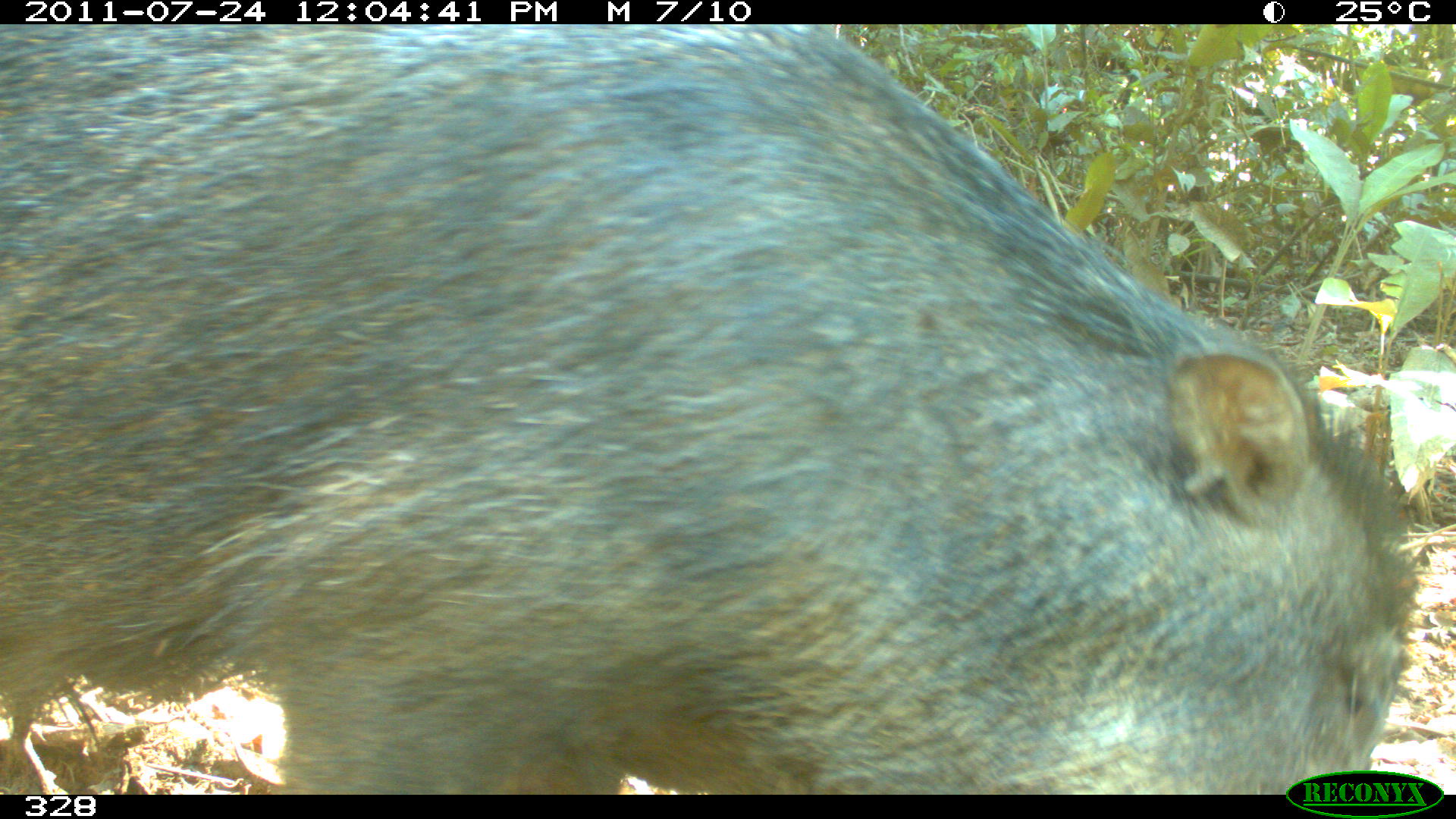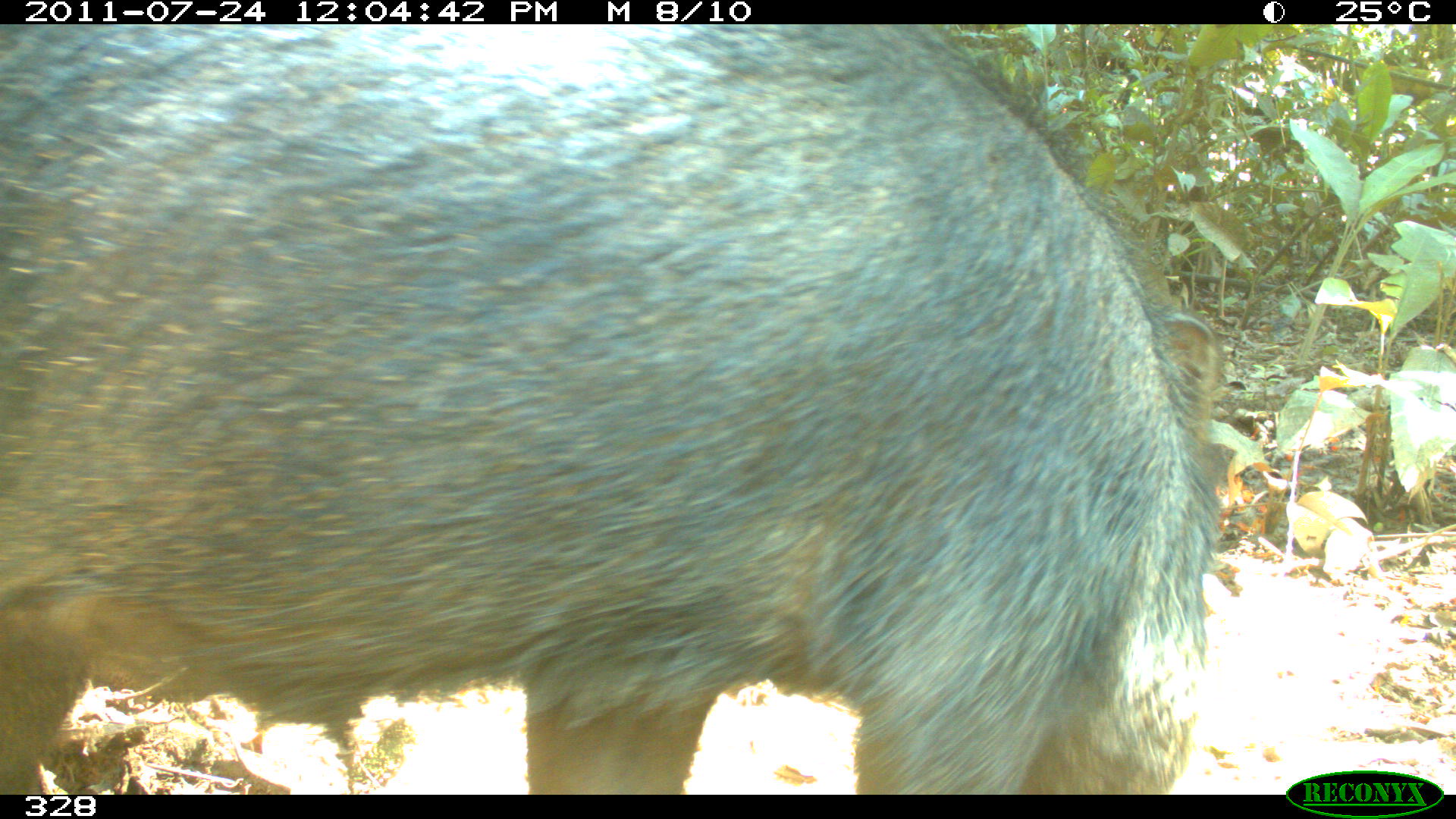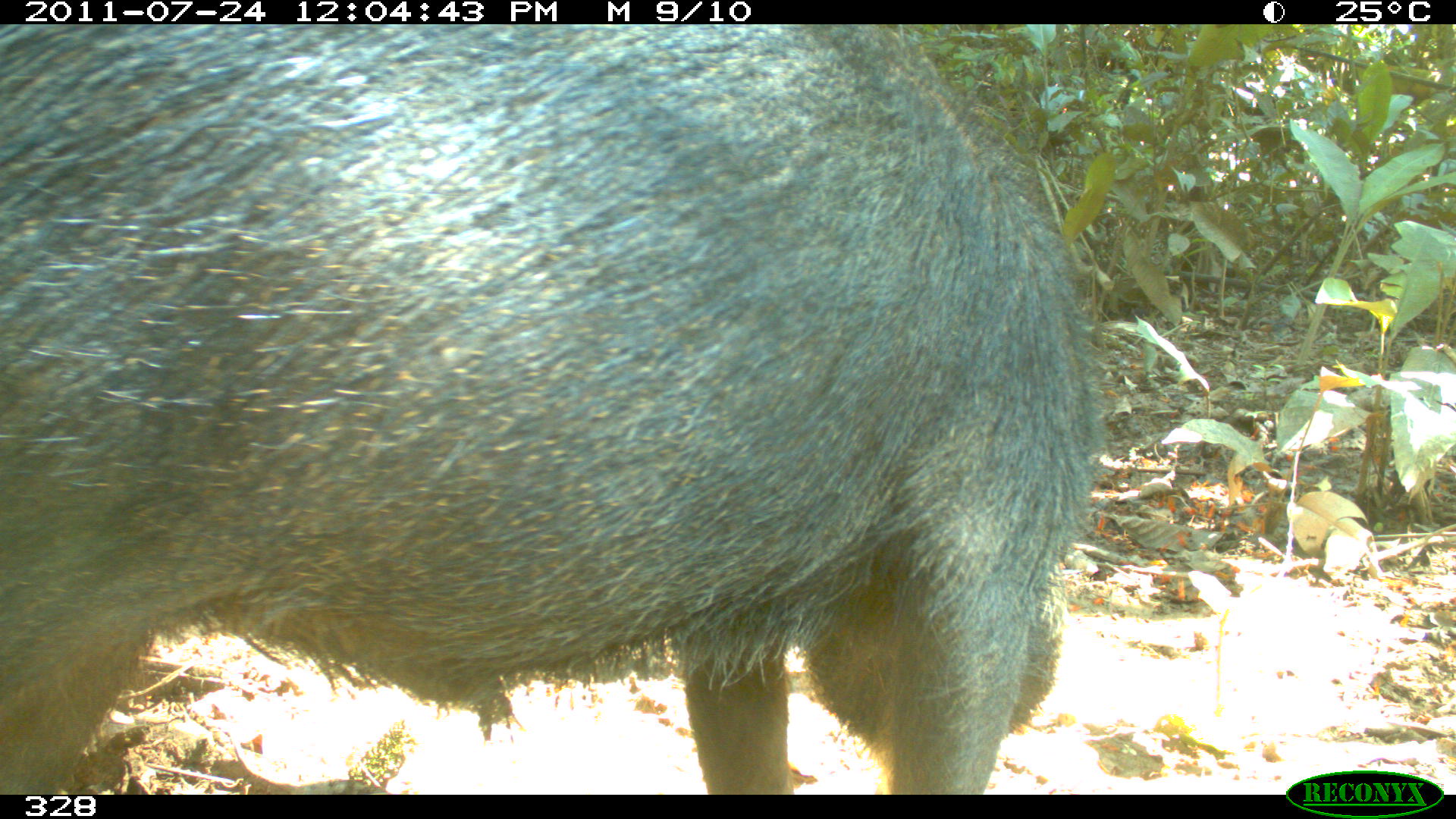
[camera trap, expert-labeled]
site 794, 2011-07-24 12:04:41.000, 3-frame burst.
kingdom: Animalia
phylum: Chordata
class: Mammalia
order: Artiodactyla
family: Tayassuidae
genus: Tayassu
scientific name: Tayassu pecari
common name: white-lipped peccary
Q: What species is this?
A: Tayassu pecari (white-lipped peccary).